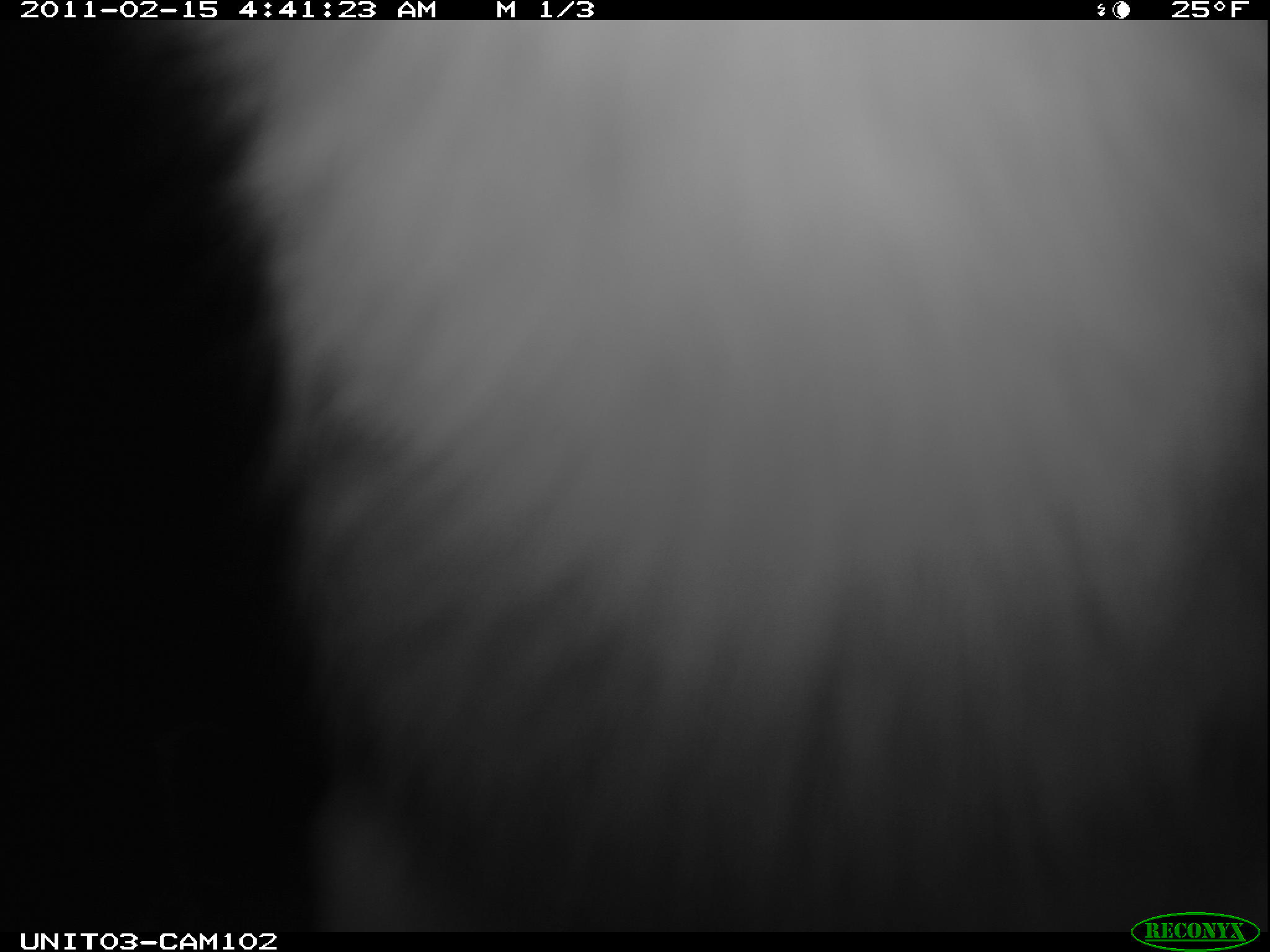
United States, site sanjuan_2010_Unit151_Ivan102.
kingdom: Animalia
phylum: Chordata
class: Mammalia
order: Lagomorpha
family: Leporidae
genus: Lepus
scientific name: Lepus americanus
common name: snowshoe hare